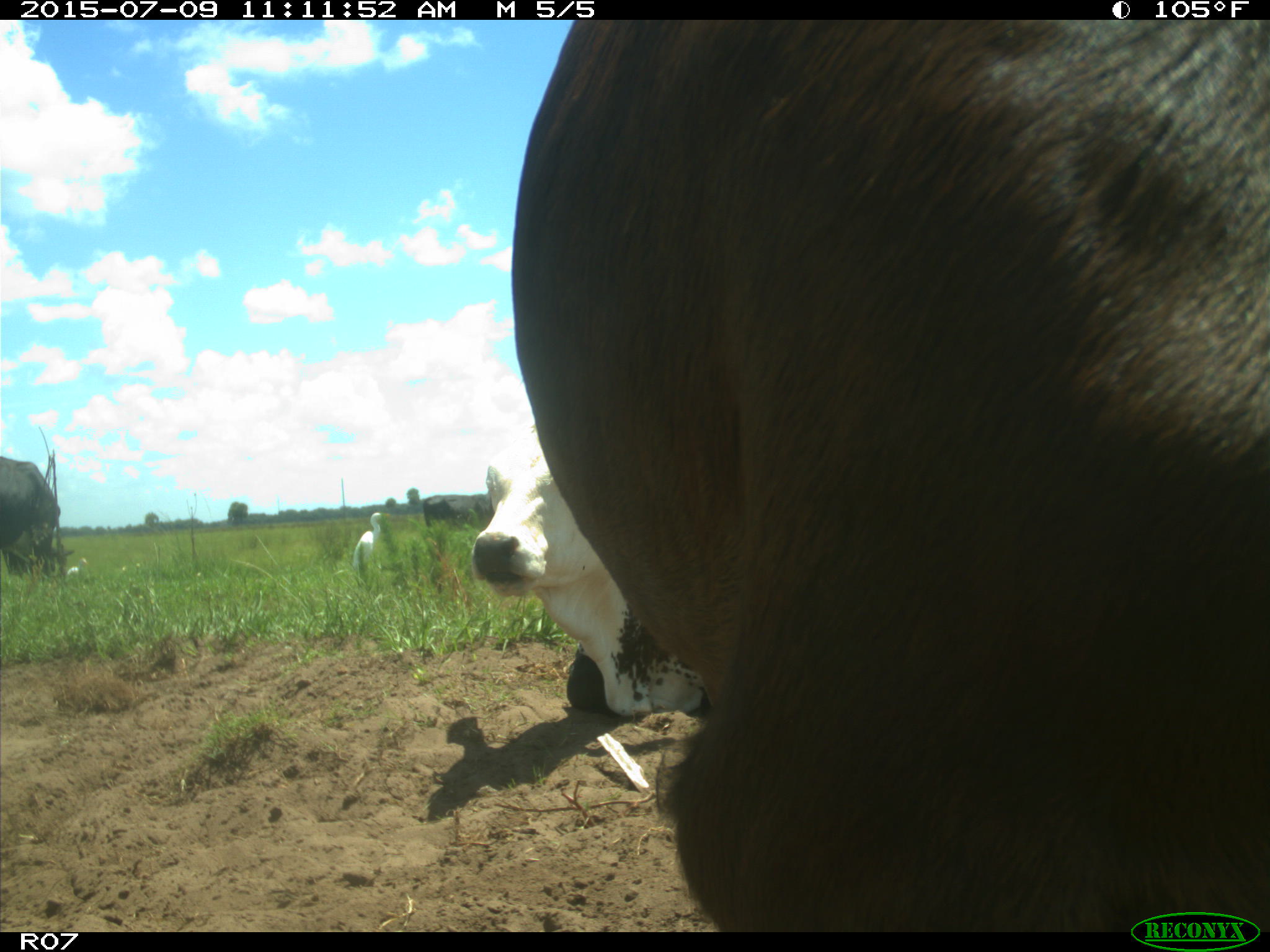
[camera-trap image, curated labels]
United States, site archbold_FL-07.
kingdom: Animalia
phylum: Chordata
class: Mammalia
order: Artiodactyla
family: Bovidae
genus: Bos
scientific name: Bos taurus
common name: domestic cow